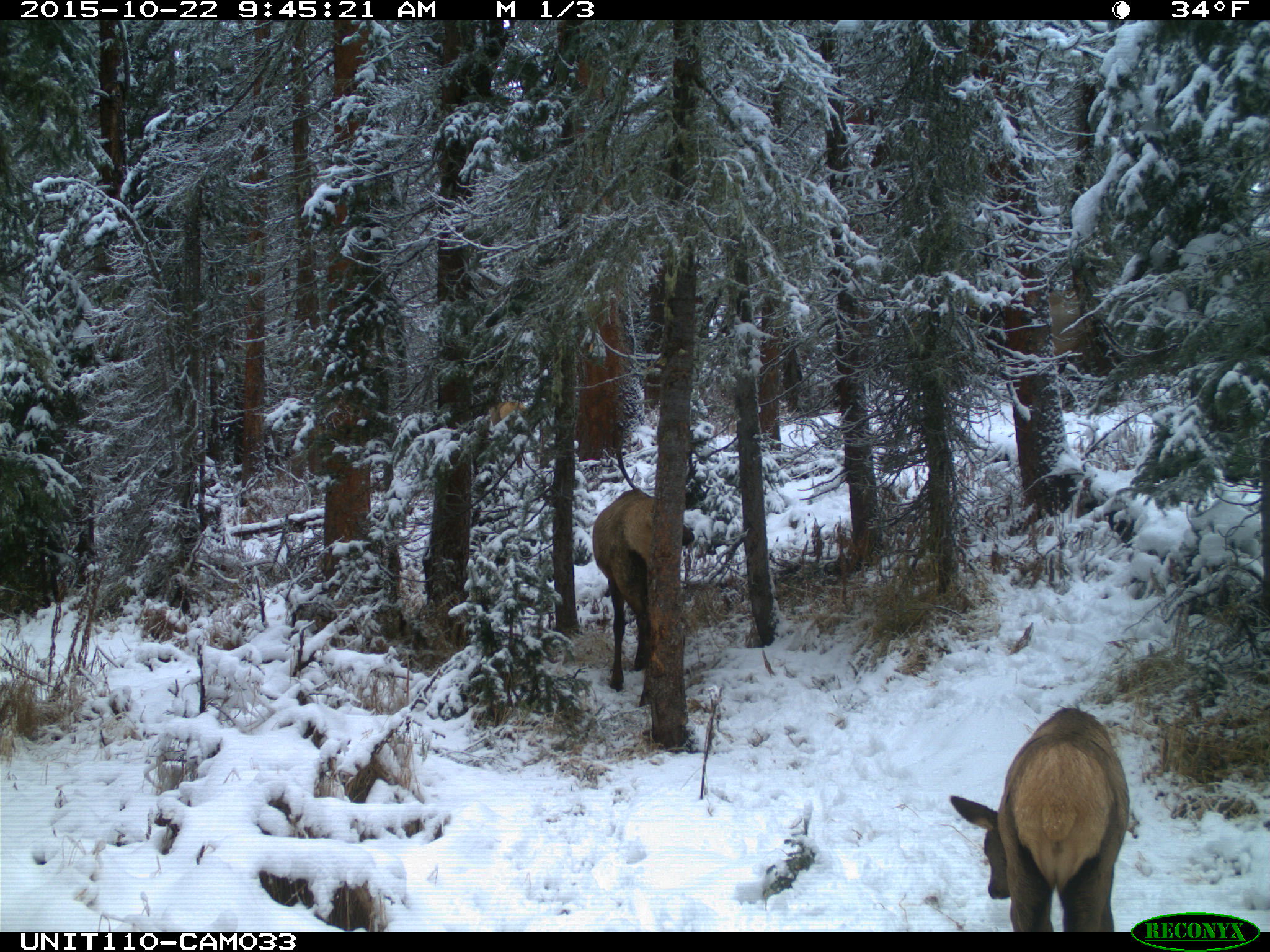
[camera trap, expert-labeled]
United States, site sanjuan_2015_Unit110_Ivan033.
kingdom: Animalia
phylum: Chordata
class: Mammalia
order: Artiodactyla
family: Cervidae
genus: Cervus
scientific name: Cervus elaphus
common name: red deer